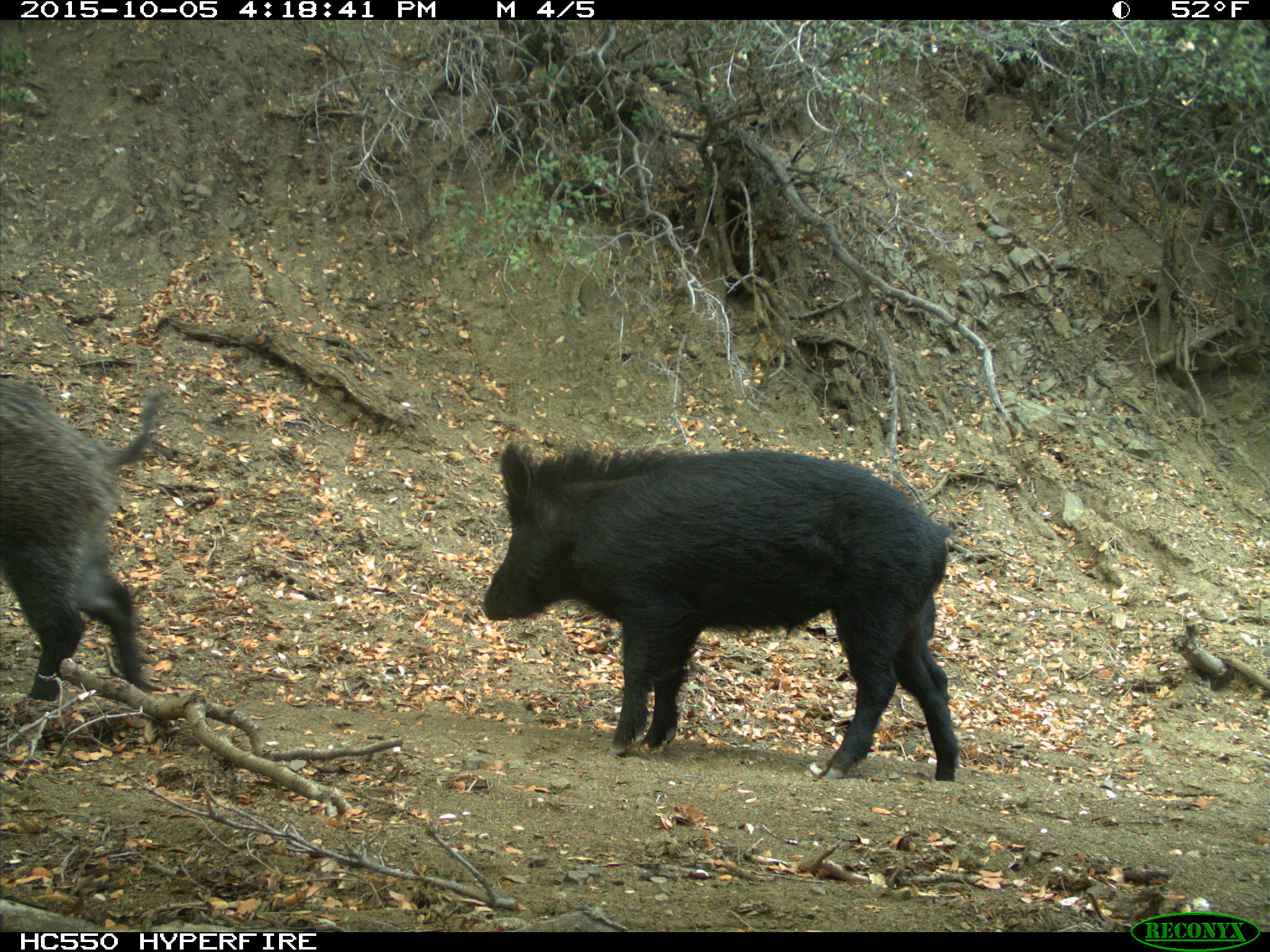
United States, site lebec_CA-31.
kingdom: Animalia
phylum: Chordata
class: Mammalia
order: Artiodactyla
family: Suidae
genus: Sus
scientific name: Sus scrofa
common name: wild boar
Sus scrofa (wild boar).